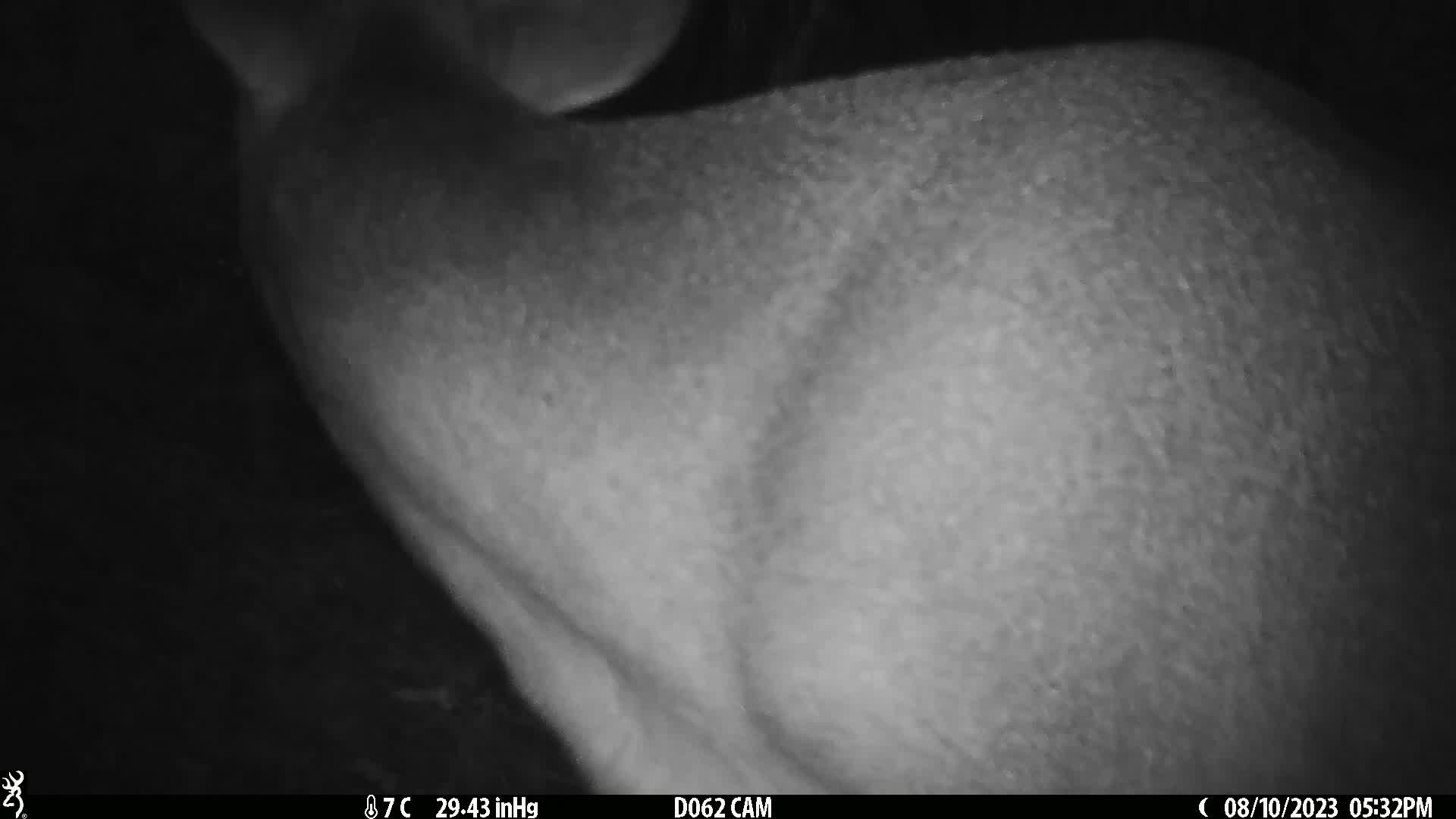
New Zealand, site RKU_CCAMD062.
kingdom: Animalia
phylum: Chordata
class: Mammalia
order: Artiodactyla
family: Cervidae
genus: Odocoileus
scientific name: Odocoileus virginianus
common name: white-tailed deer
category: white tailed deer